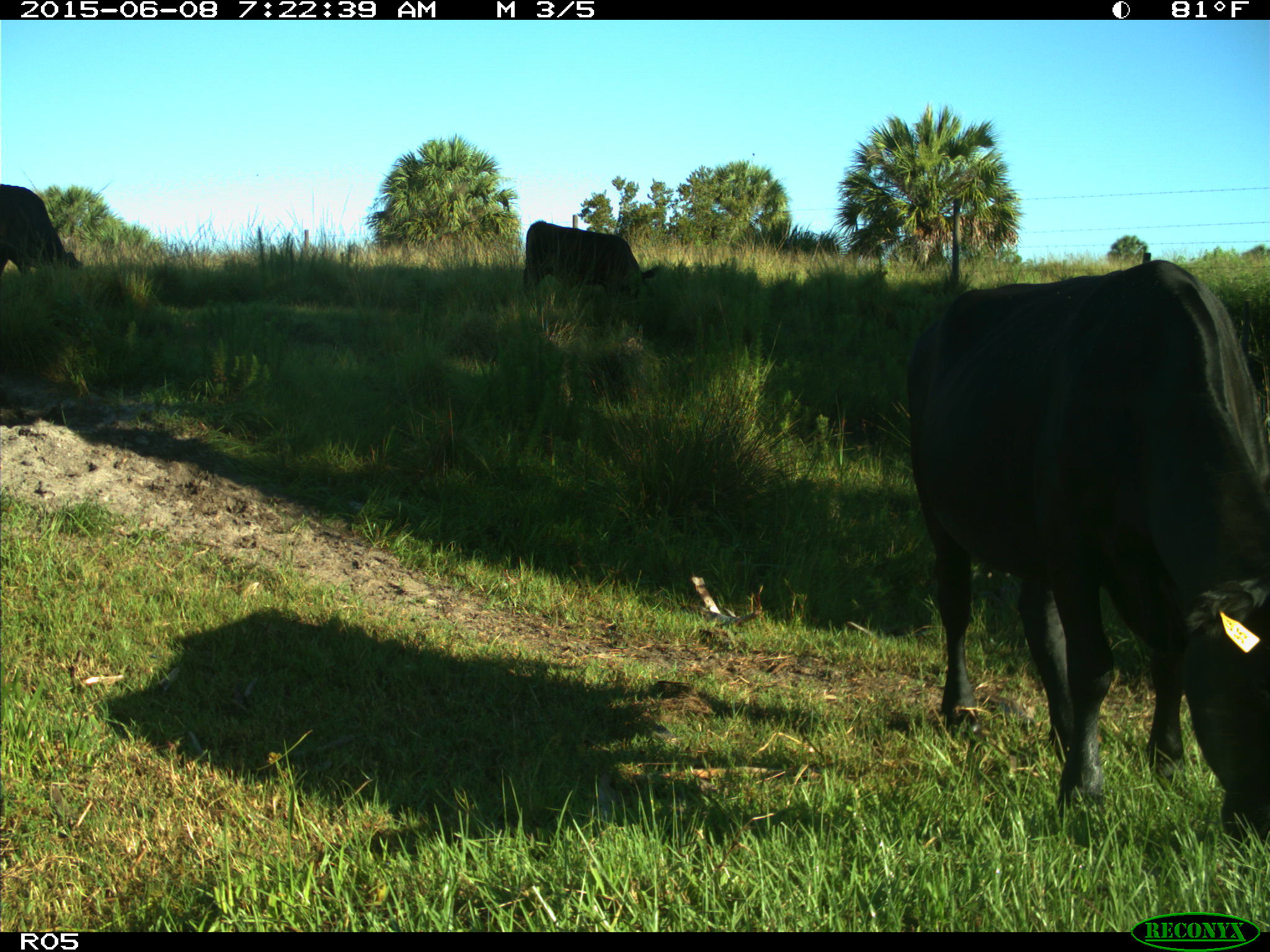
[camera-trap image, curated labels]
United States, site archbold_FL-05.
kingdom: Animalia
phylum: Chordata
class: Mammalia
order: Artiodactyla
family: Bovidae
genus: Bos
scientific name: Bos taurus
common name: domestic cow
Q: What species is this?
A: Bos taurus (domestic cow).